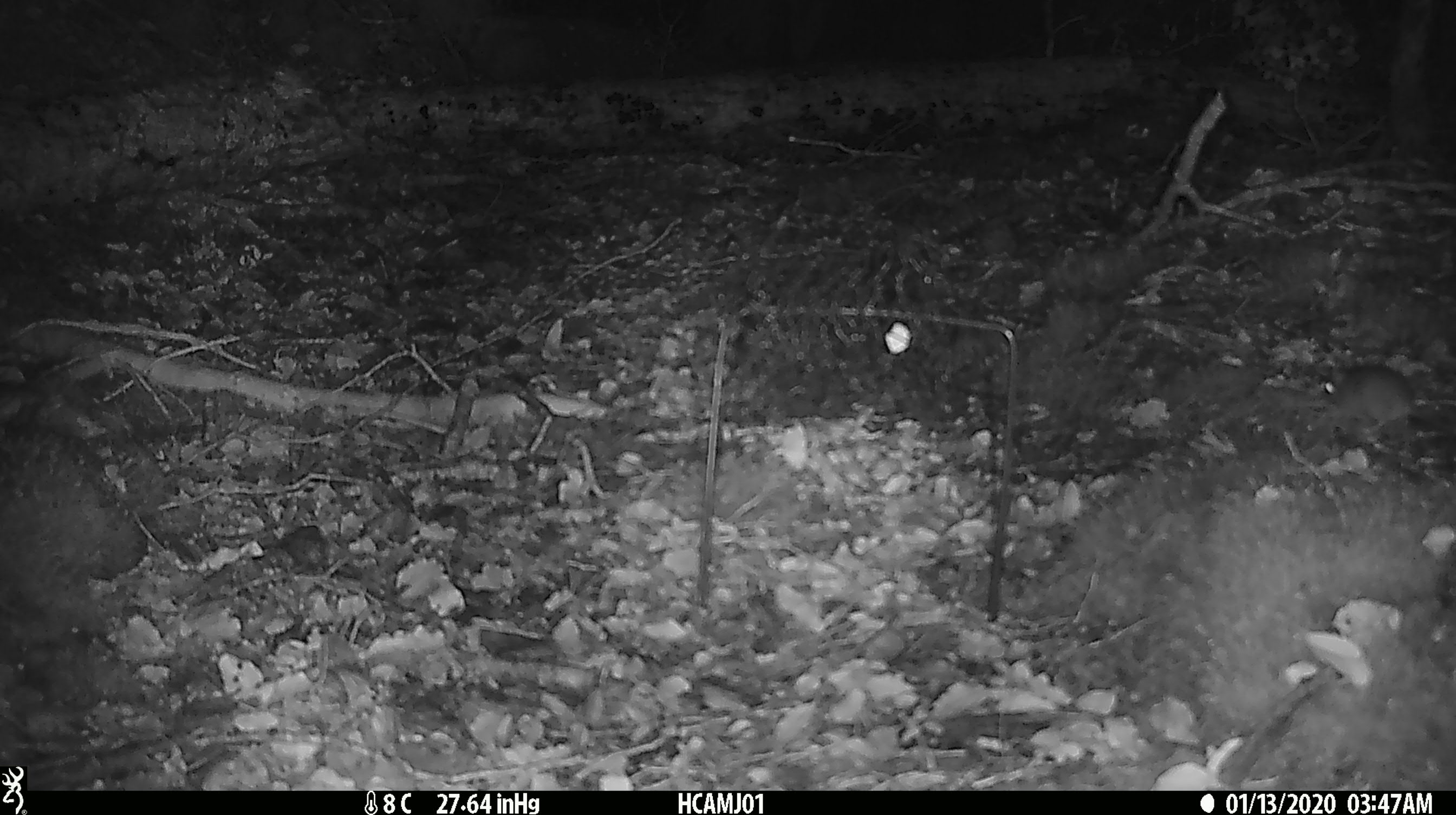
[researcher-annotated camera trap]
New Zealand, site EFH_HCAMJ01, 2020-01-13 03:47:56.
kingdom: Animalia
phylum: Chordata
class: Mammalia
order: Rodentia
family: Muridae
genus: Mus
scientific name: Mus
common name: mouse